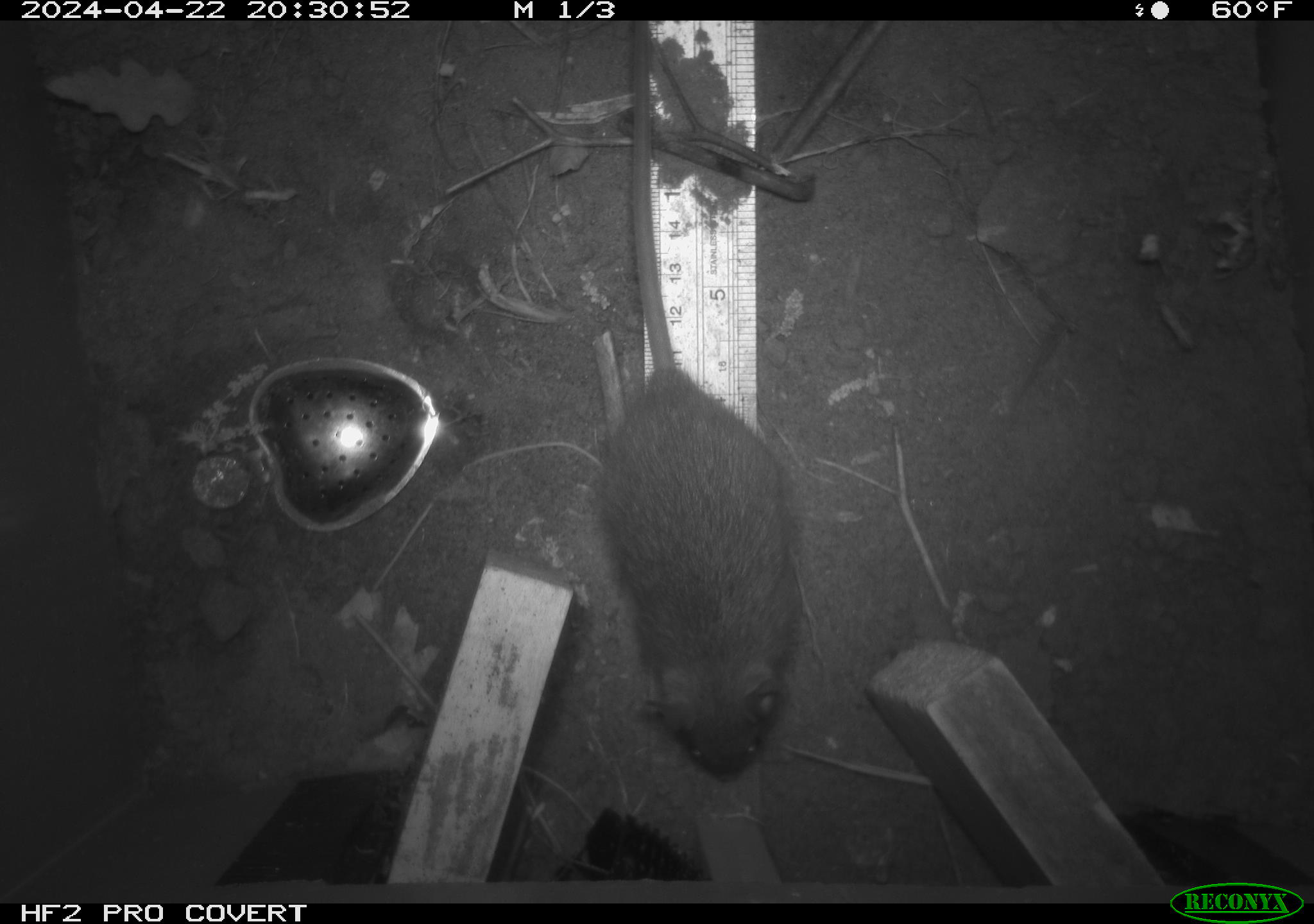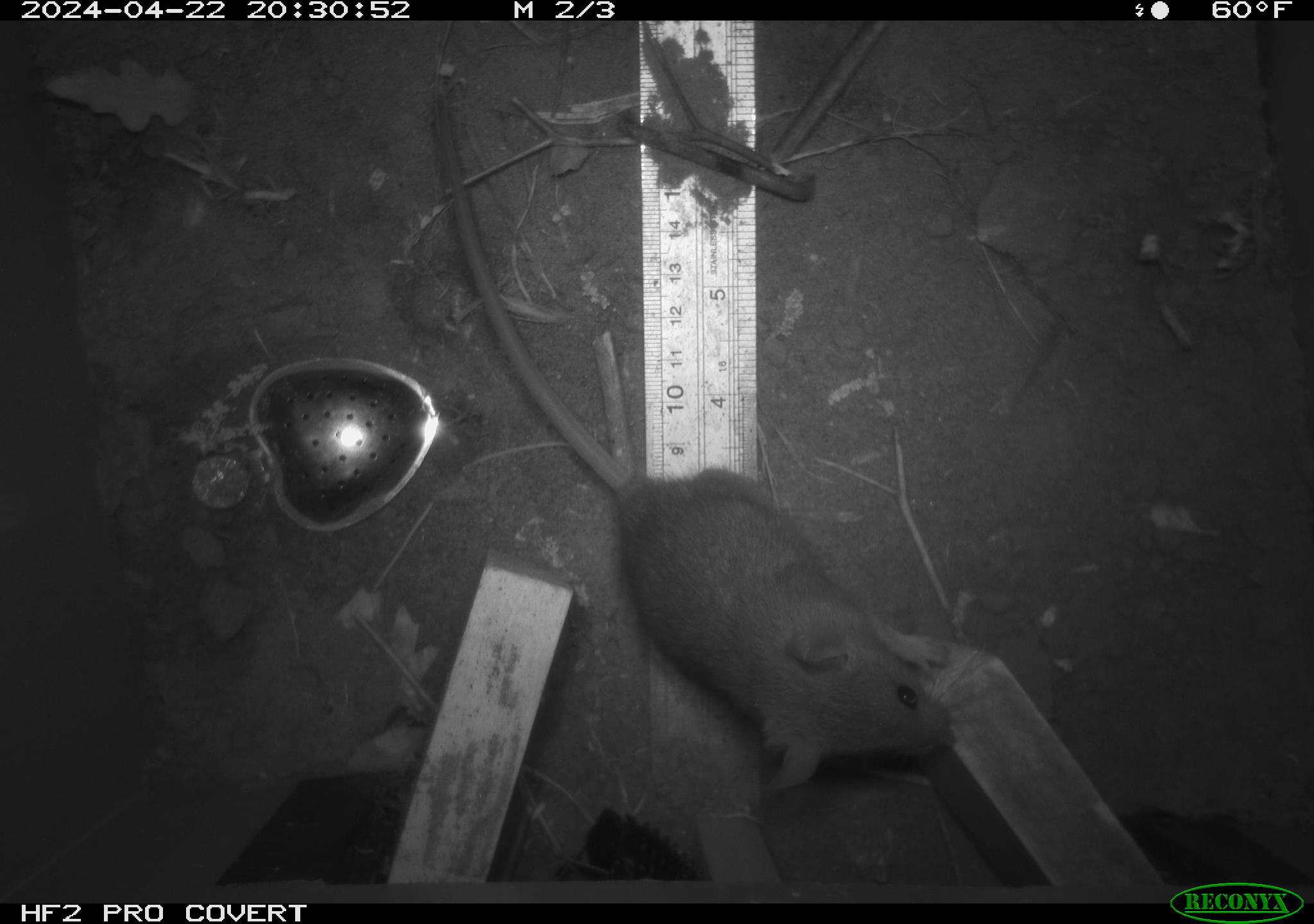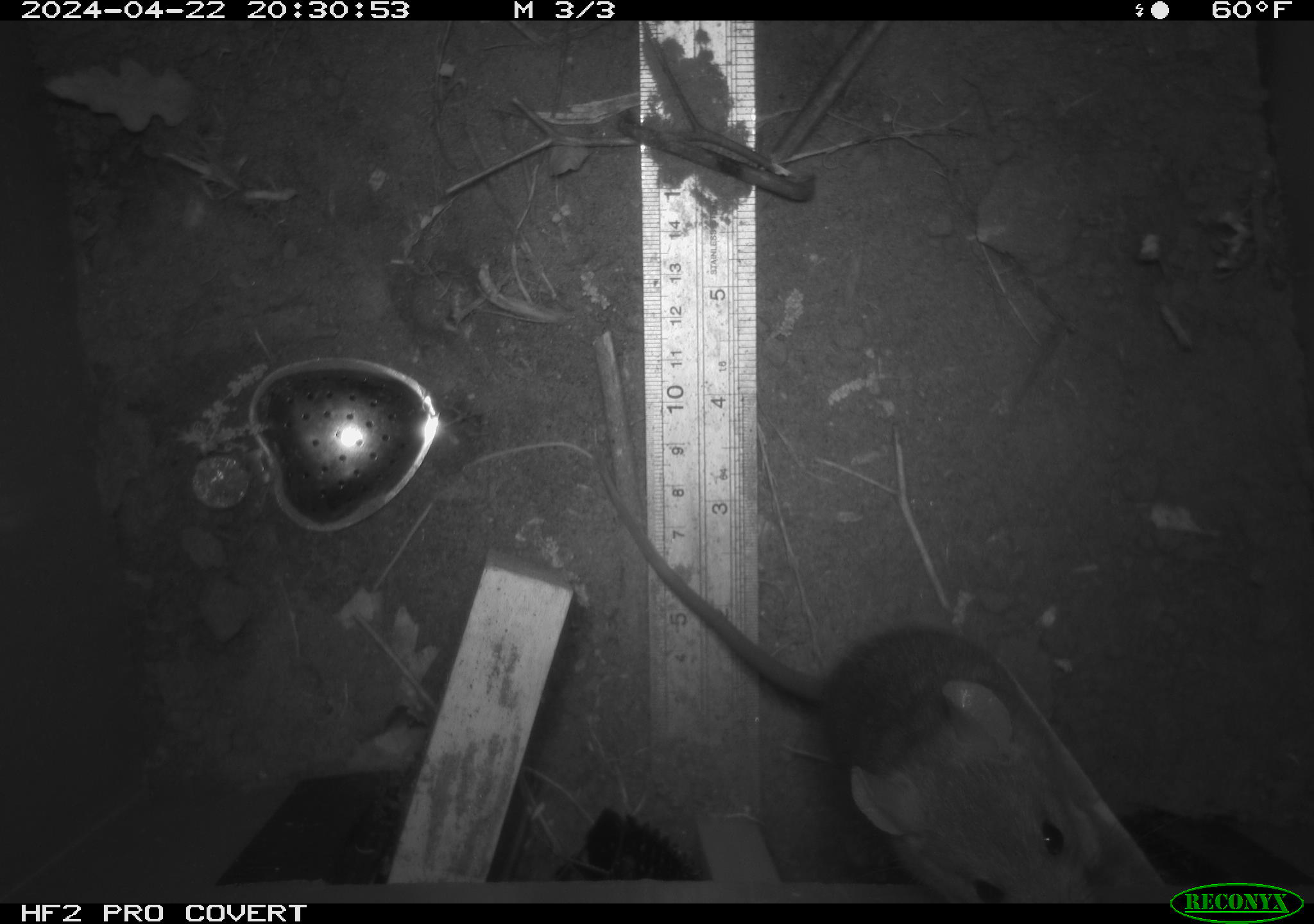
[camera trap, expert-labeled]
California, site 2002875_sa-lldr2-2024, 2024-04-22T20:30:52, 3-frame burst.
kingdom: Animalia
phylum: Chordata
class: Mammalia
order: Rodentia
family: Muridae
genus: Rattus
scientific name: Rattus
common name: rat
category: rattus species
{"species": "rattus species (rat) (Rattus)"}